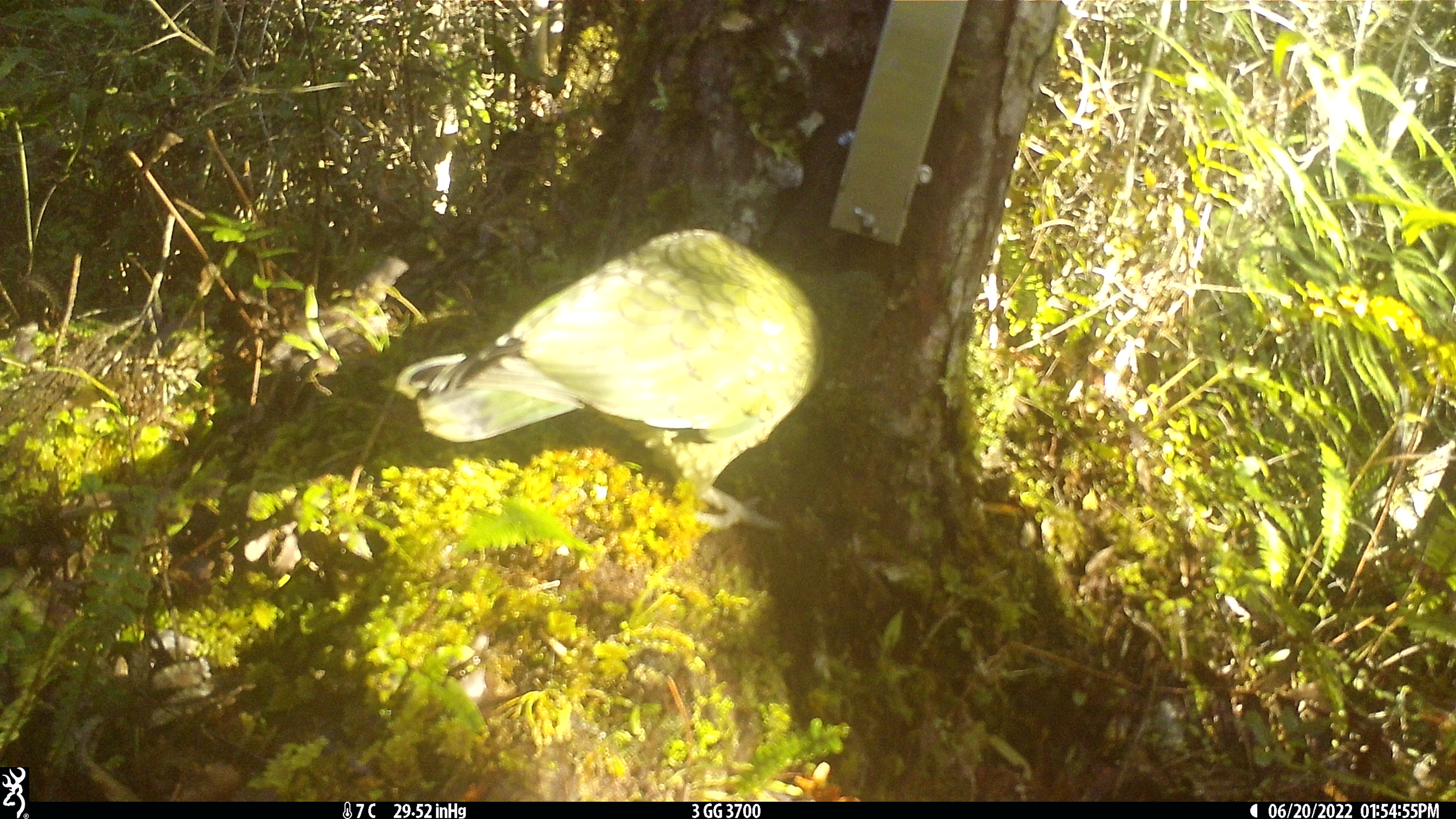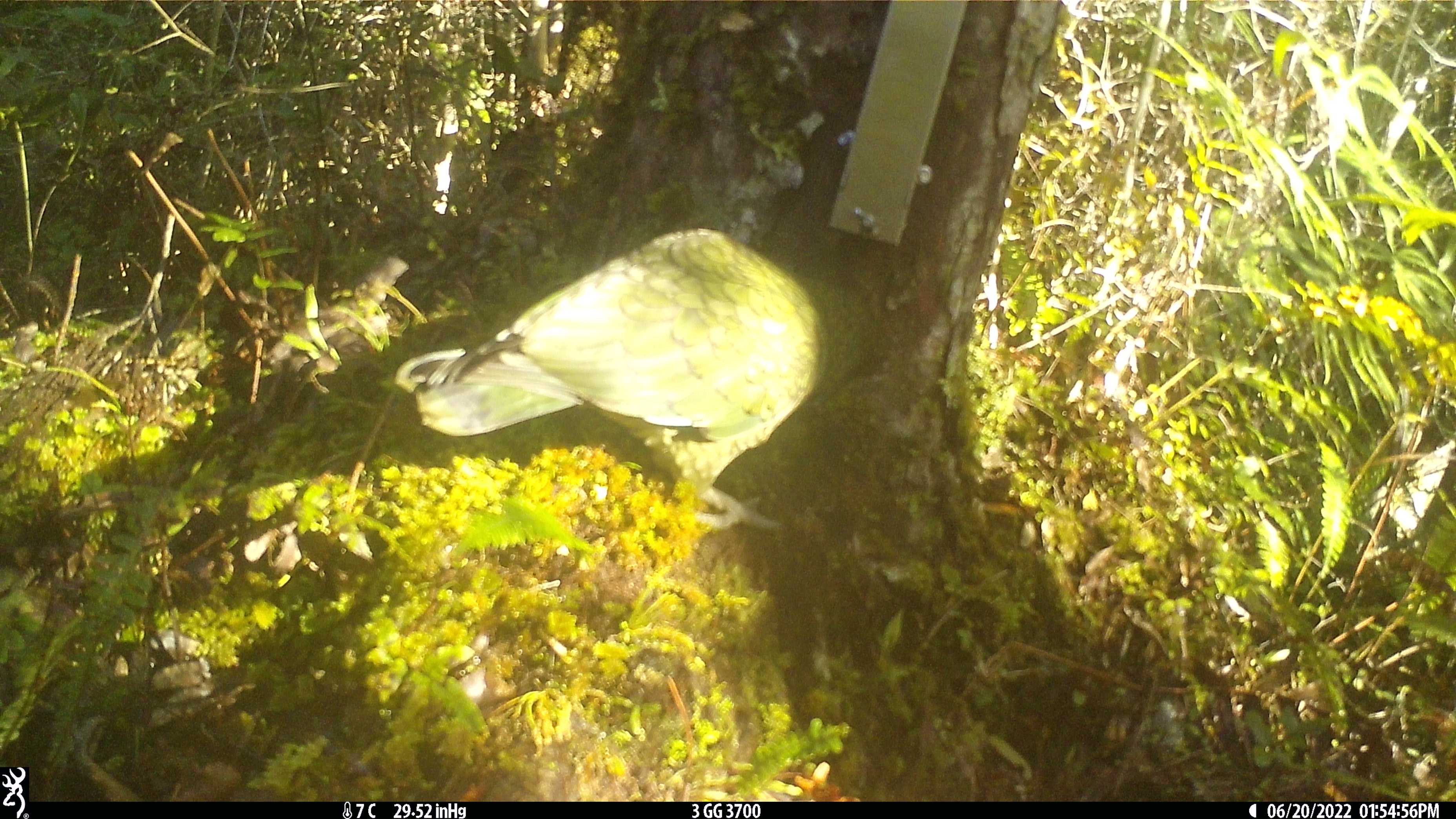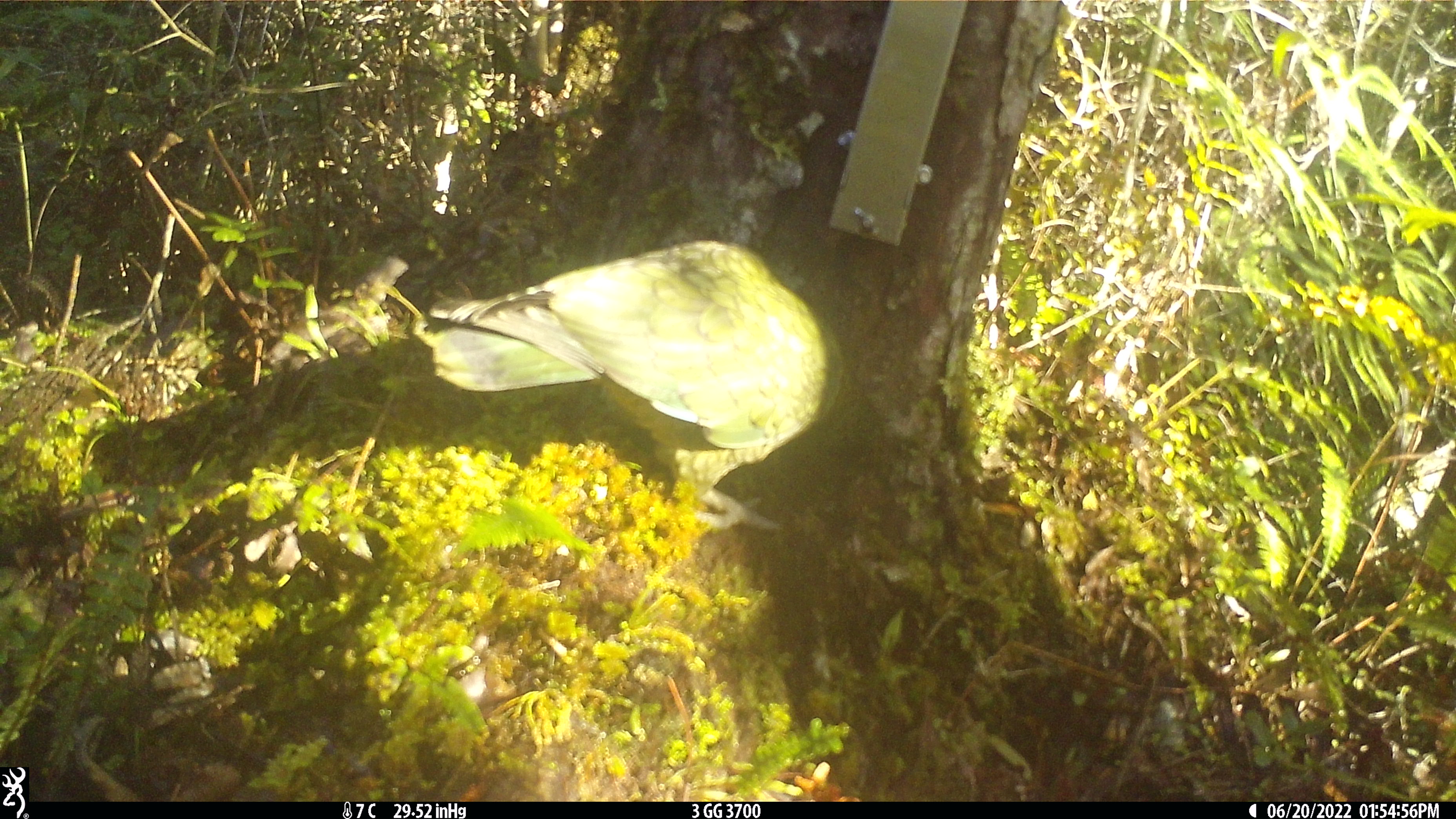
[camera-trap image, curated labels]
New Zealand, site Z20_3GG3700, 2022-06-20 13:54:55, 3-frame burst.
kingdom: Animalia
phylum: Chordata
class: Aves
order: Psittaciformes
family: Strigopidae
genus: Nestor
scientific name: Nestor notabilis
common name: kea